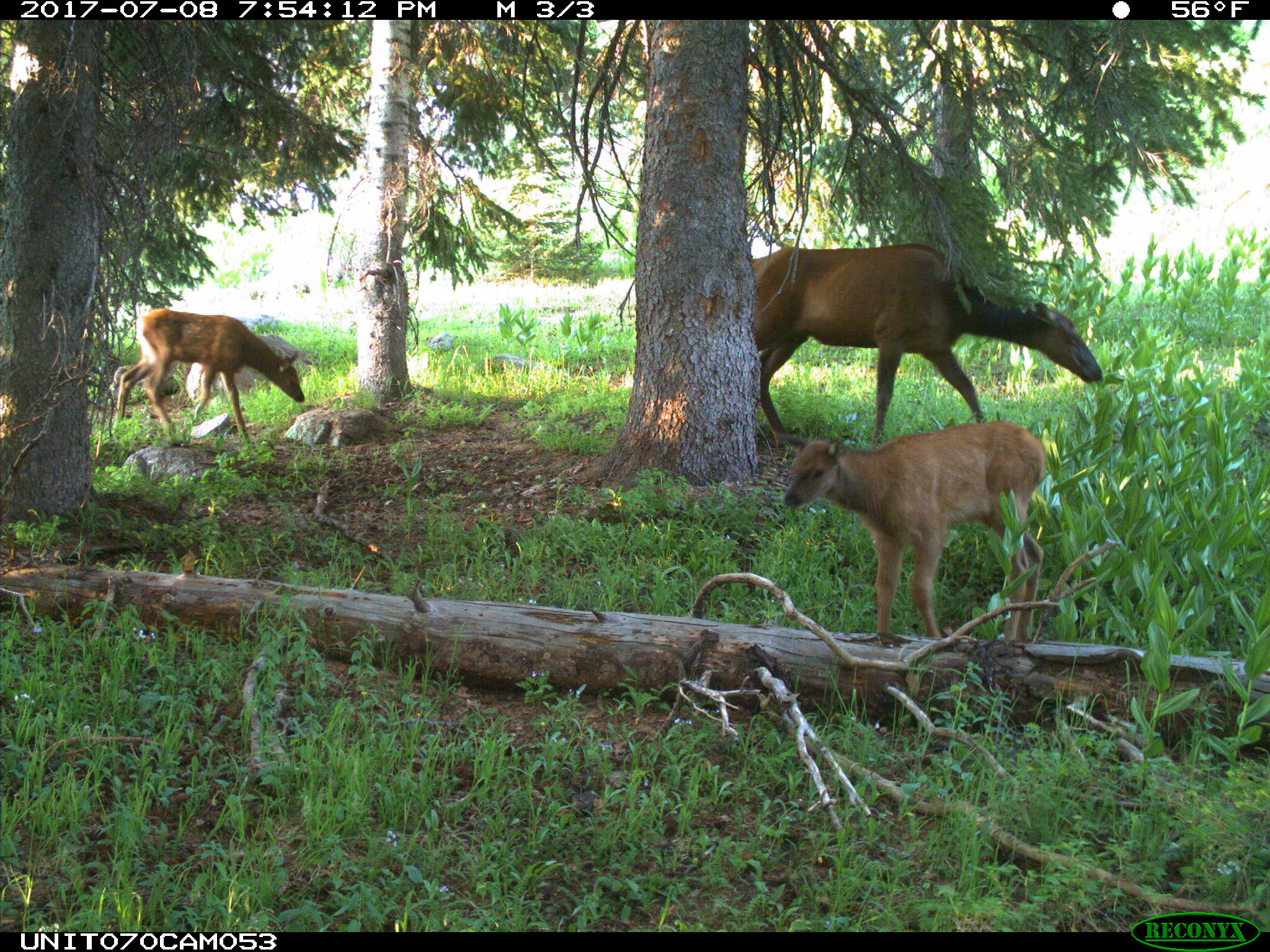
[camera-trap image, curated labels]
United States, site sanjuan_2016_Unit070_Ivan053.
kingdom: Animalia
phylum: Chordata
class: Mammalia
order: Artiodactyla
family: Cervidae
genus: Cervus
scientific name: Cervus elaphus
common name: red deer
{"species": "Cervus elaphus (red deer)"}